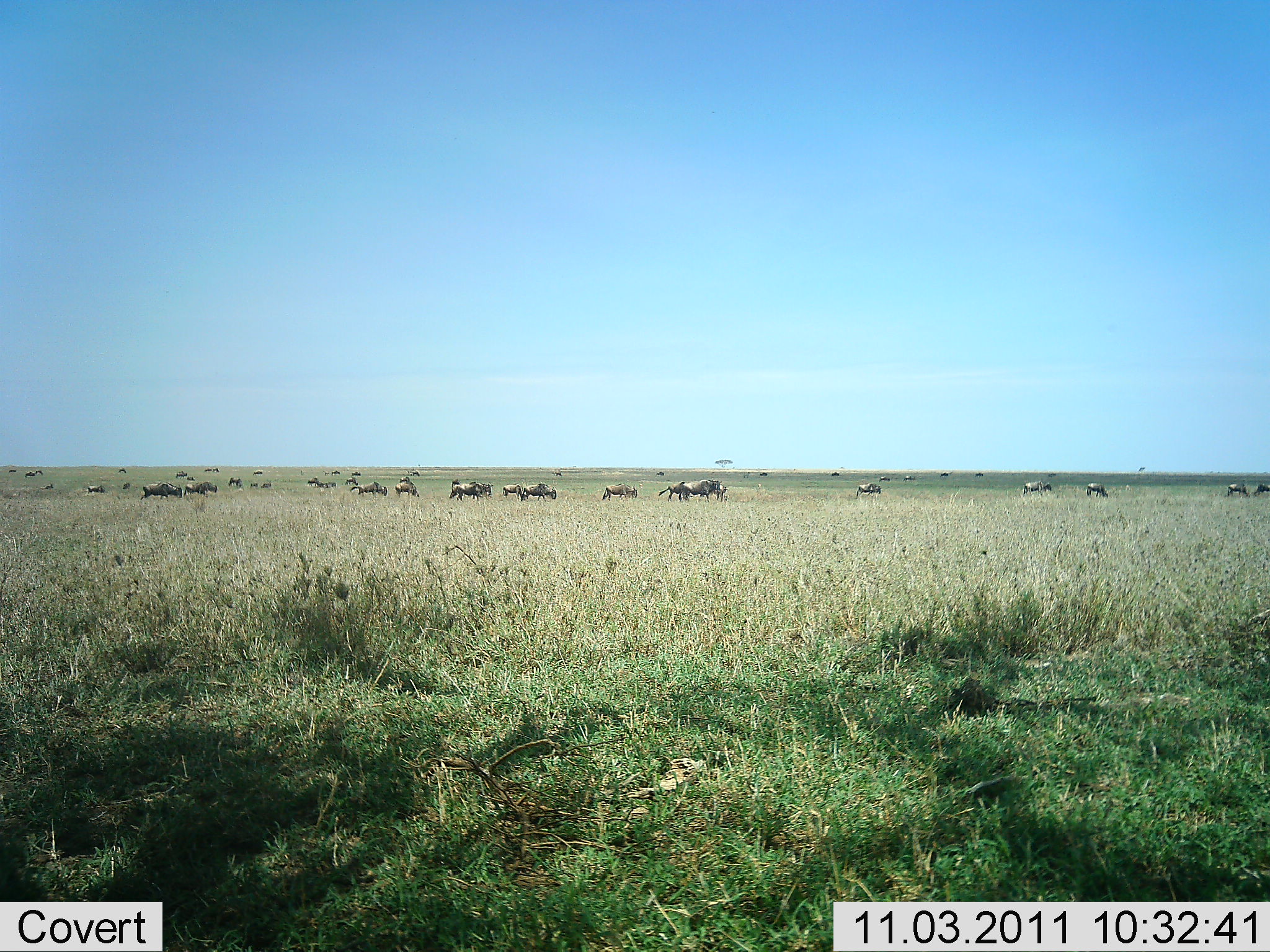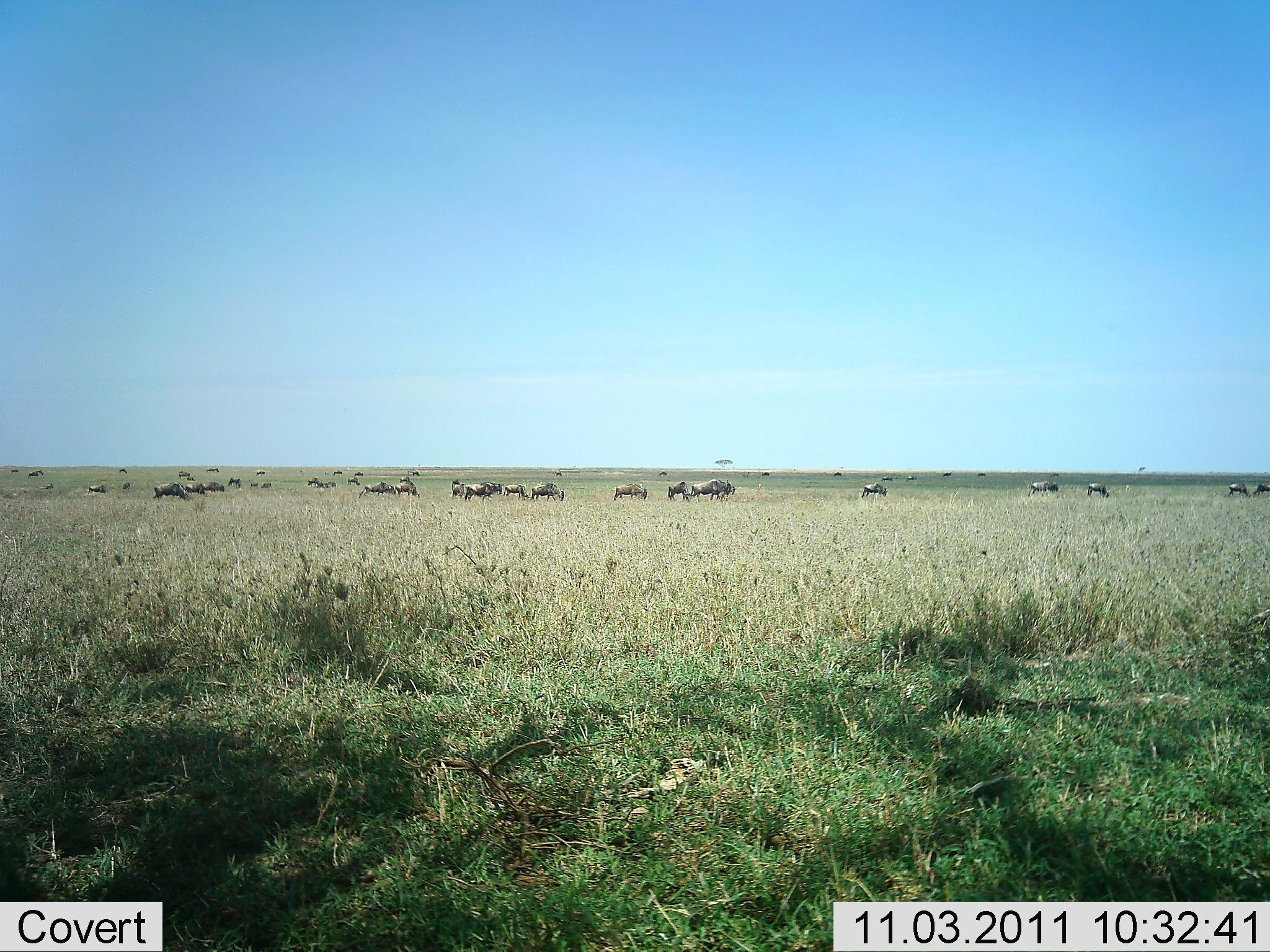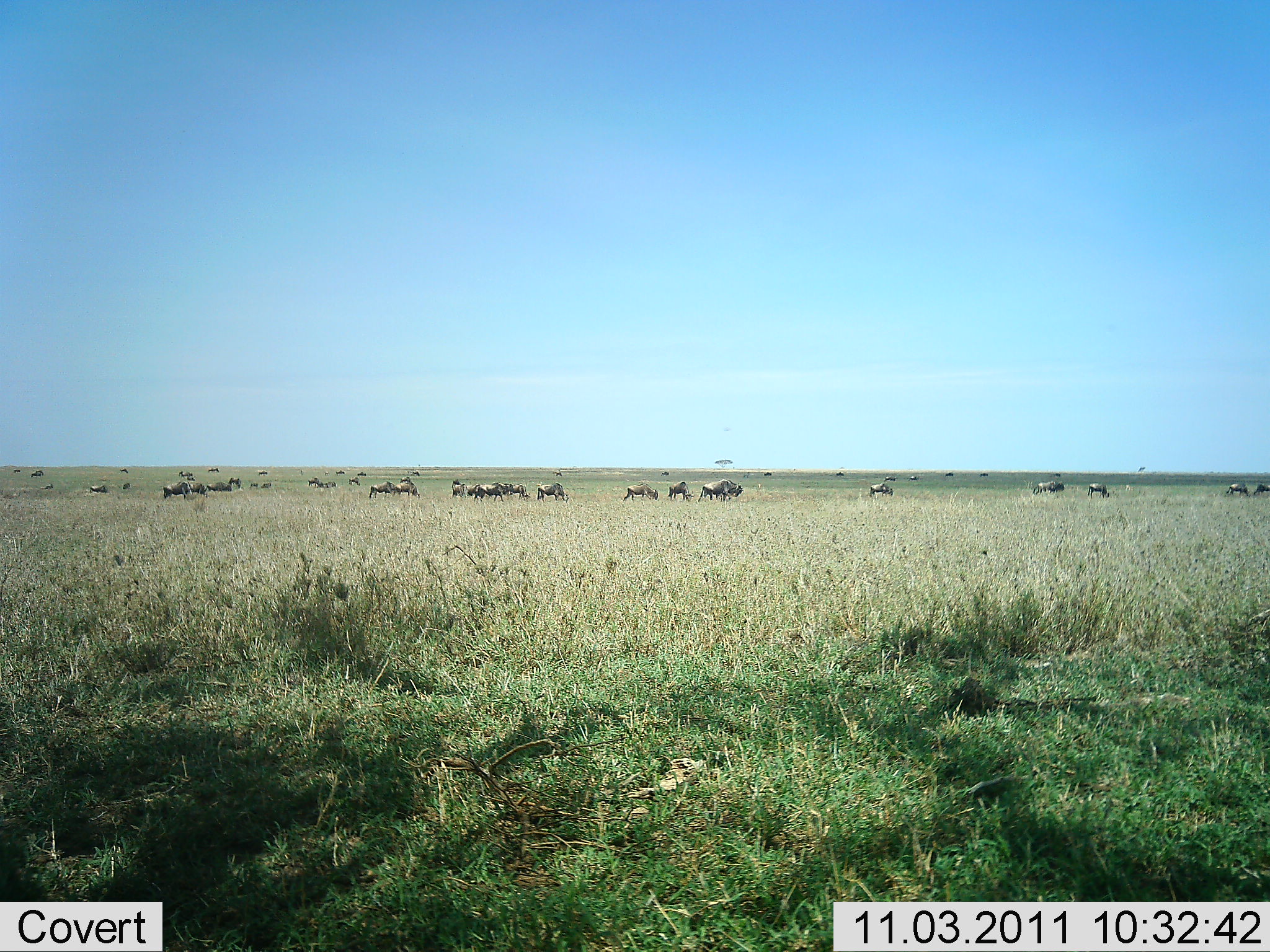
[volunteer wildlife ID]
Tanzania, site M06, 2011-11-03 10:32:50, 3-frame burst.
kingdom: Animalia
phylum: Chordata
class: Mammalia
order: Artiodactyla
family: Bovidae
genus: Connochaetes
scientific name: Connochaetes taurinus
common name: blue wildebeest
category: wildebeest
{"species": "wildebeest (blue wildebeest) (Connochaetes taurinus)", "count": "11-50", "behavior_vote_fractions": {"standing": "21%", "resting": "0%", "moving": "86%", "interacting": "0%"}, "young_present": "0%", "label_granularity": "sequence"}